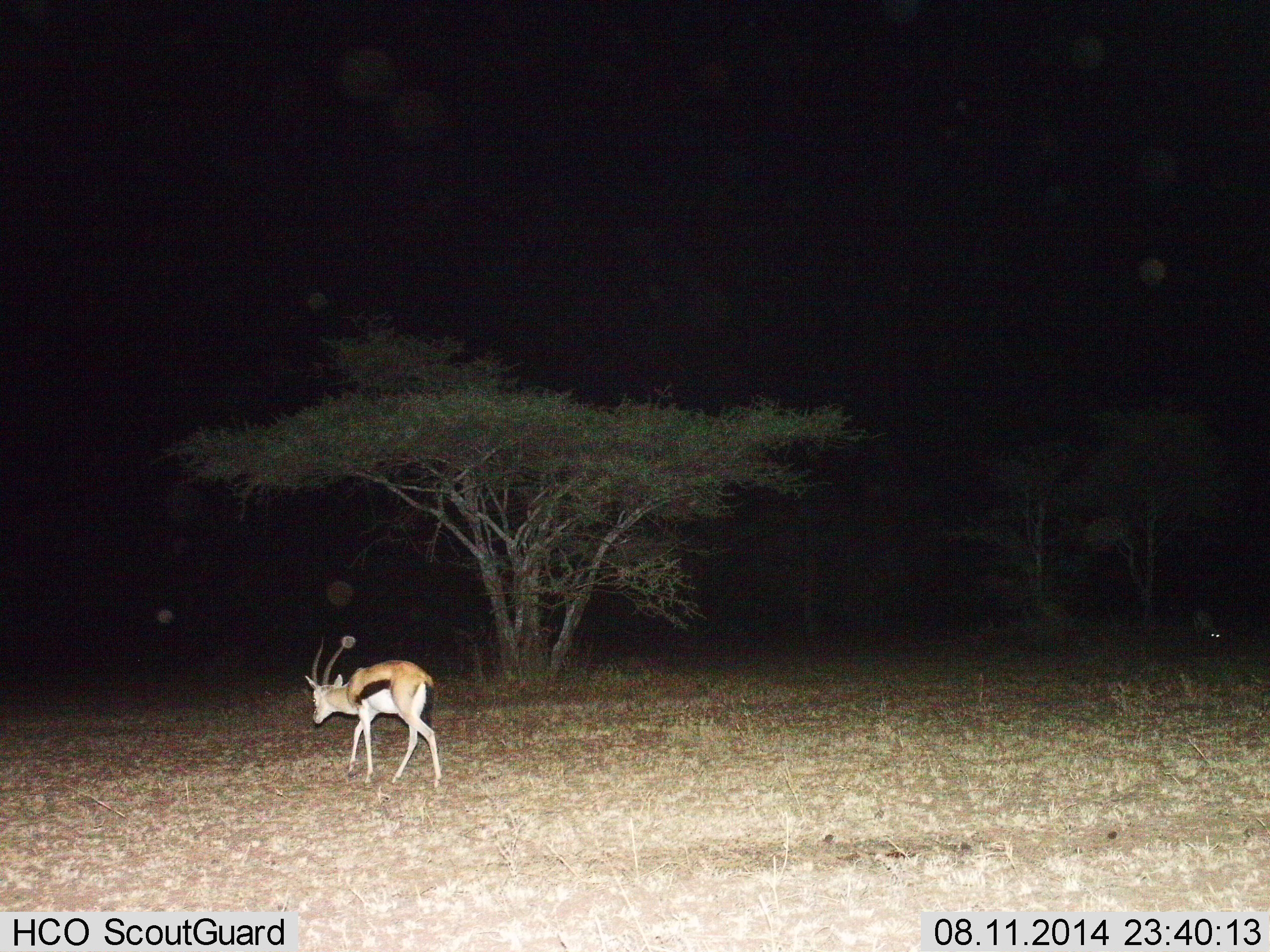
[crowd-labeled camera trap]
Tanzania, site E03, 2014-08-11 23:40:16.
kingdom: Animalia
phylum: Chordata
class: Mammalia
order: Artiodactyla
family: Bovidae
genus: Eudorcas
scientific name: Eudorcas thomsonii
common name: thomson's gazelle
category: gazellethomsons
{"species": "gazellethomsons (thomson's gazelle) (Eudorcas thomsonii)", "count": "1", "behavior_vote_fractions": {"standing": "30%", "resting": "0%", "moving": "70%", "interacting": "0%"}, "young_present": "0%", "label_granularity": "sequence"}